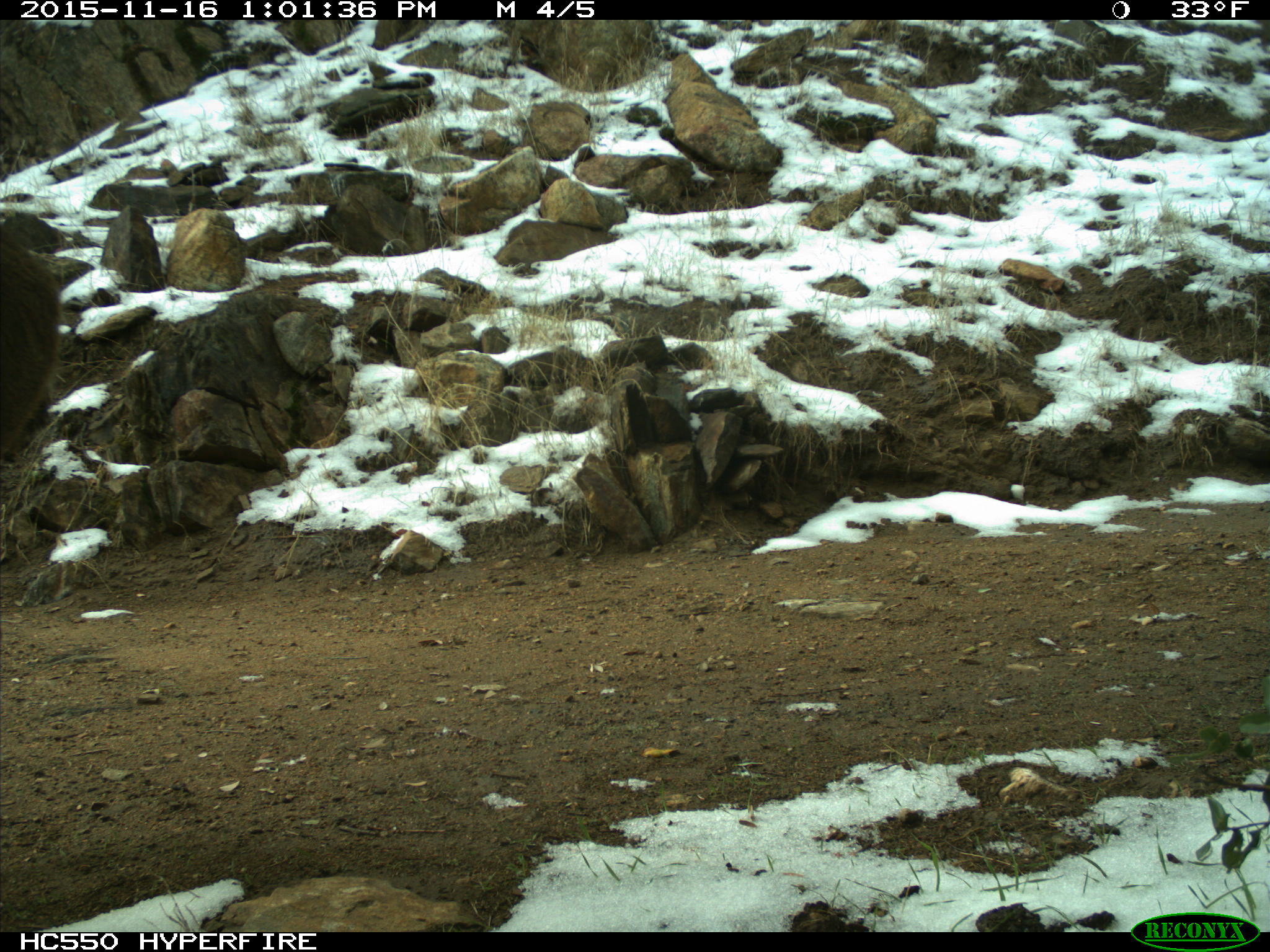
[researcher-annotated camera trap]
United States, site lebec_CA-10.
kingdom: Animalia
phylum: Chordata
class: Mammalia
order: Artiodactyla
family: Cervidae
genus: Odocoileus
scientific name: Odocoileus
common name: deer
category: unidentified deer